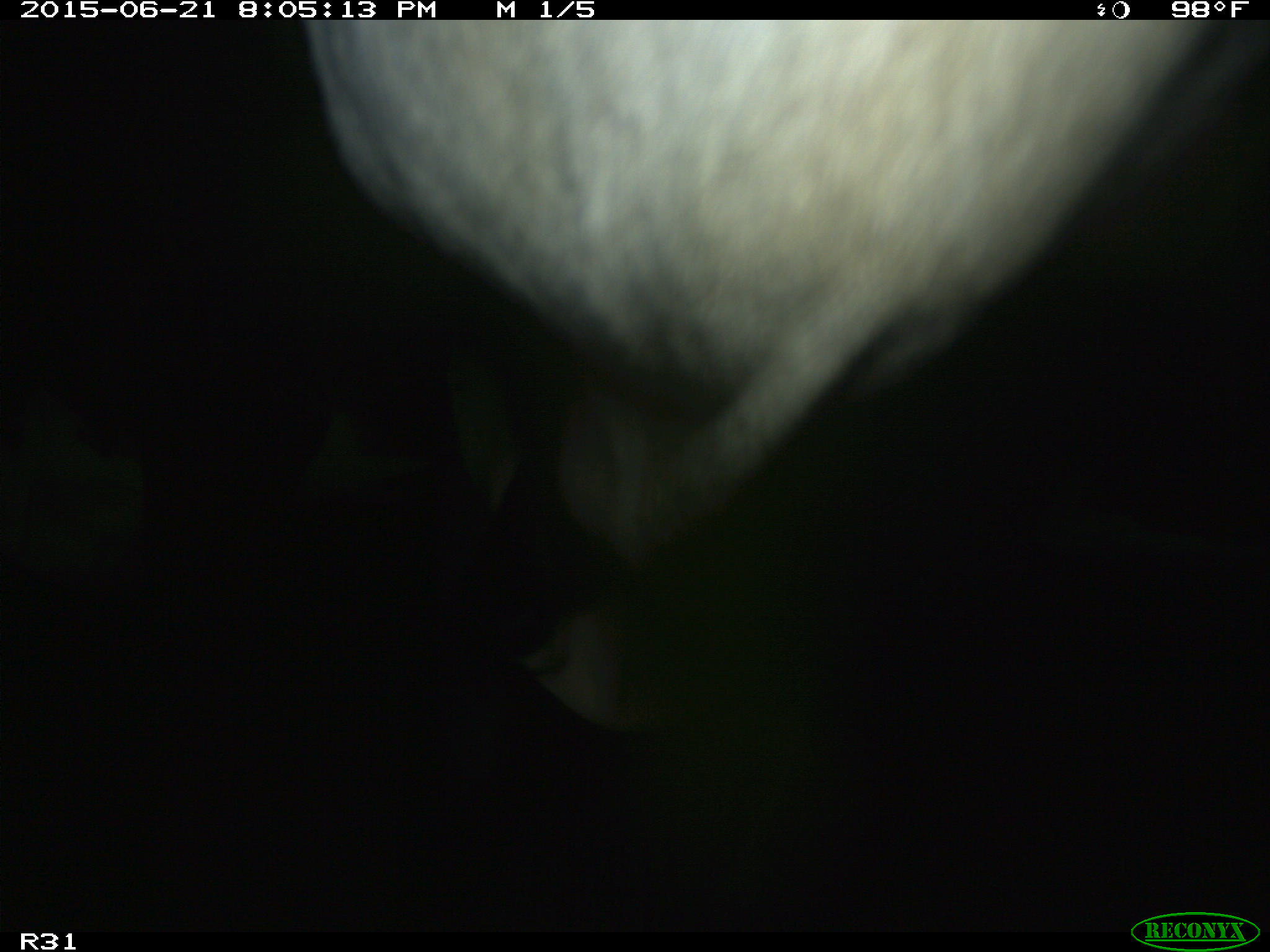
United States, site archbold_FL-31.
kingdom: Animalia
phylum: Chordata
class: Mammalia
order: Artiodactyla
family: Bovidae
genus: Bos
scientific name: Bos taurus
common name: domestic cow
Bos taurus (domestic cow).